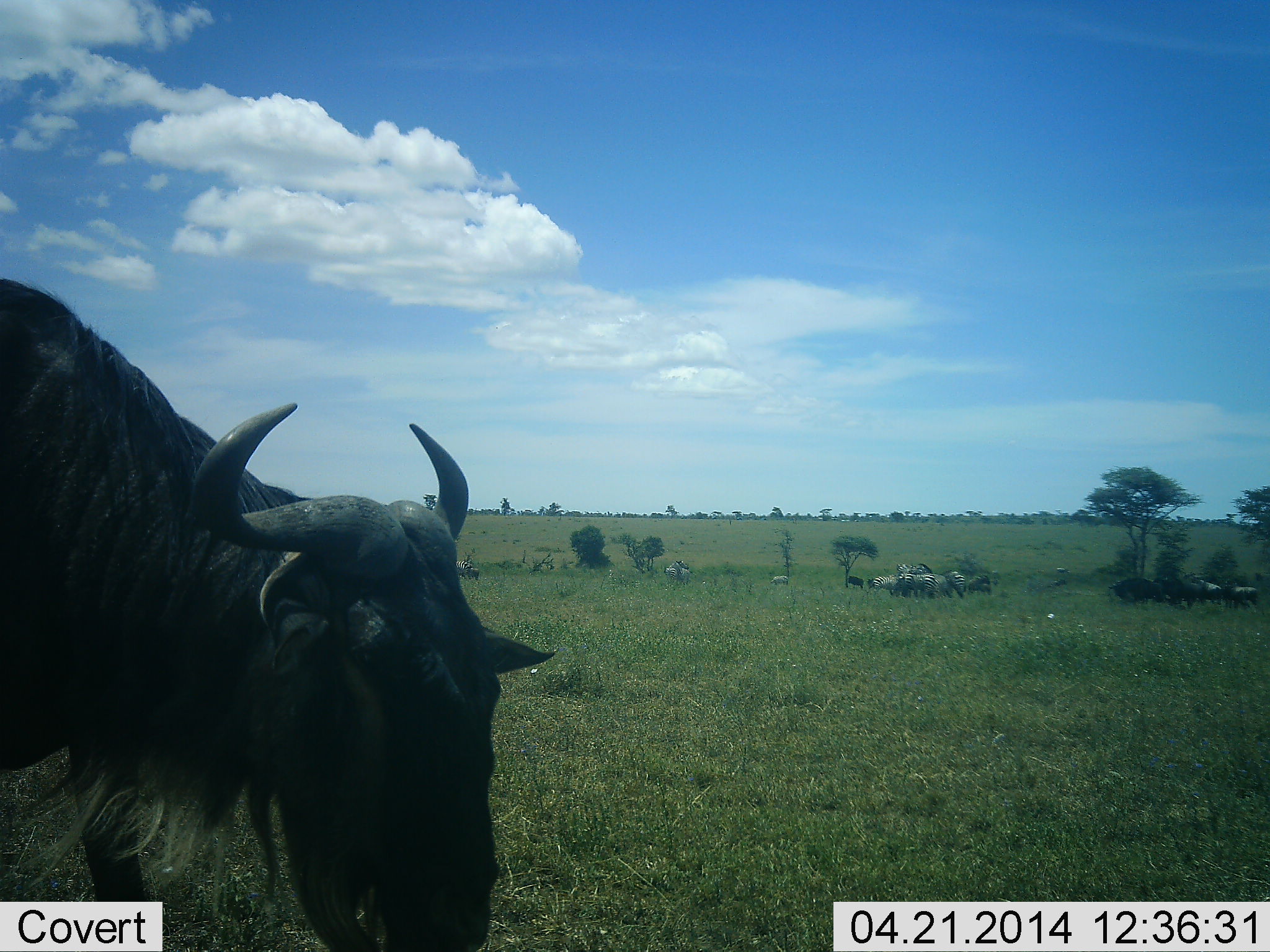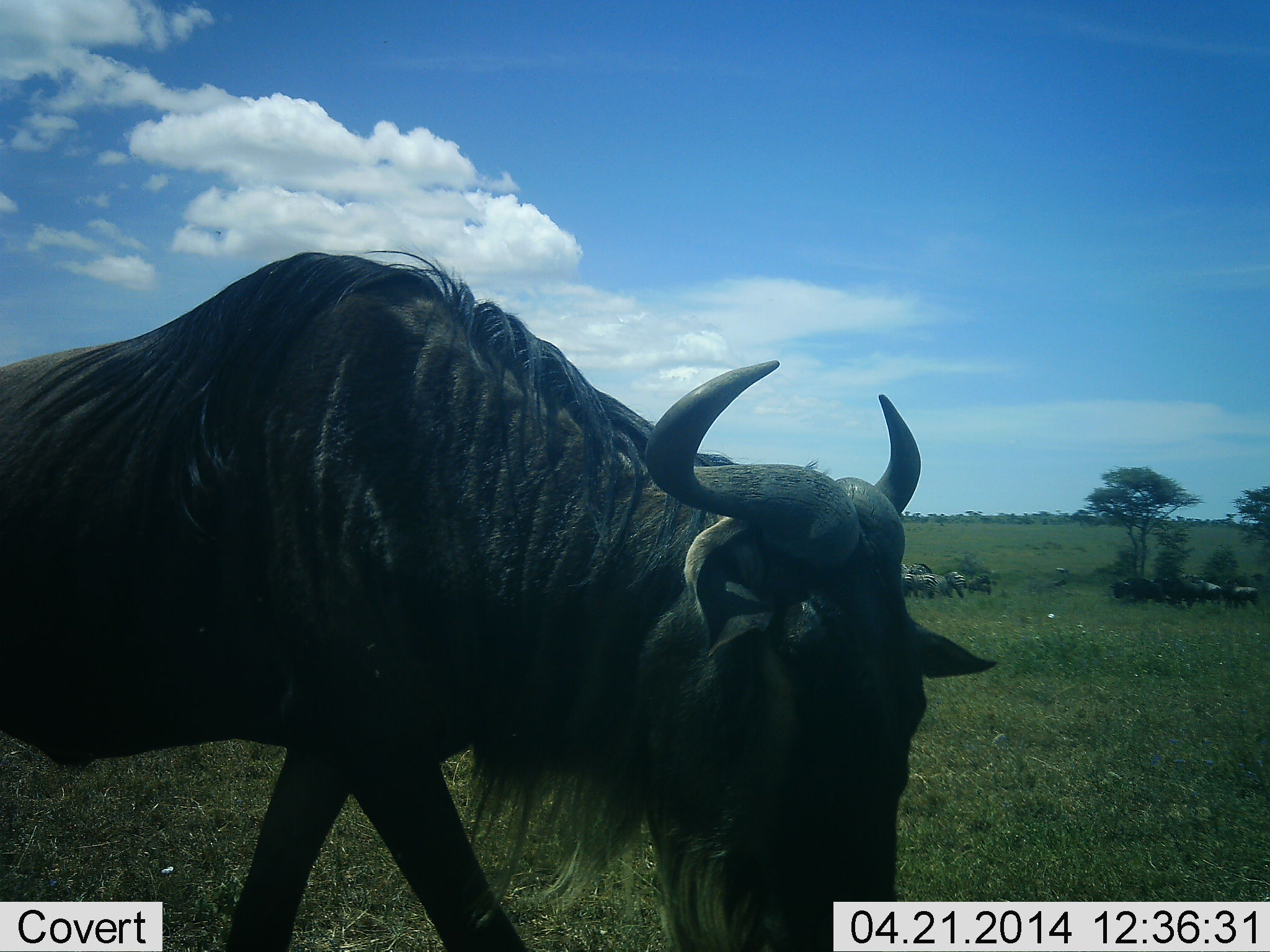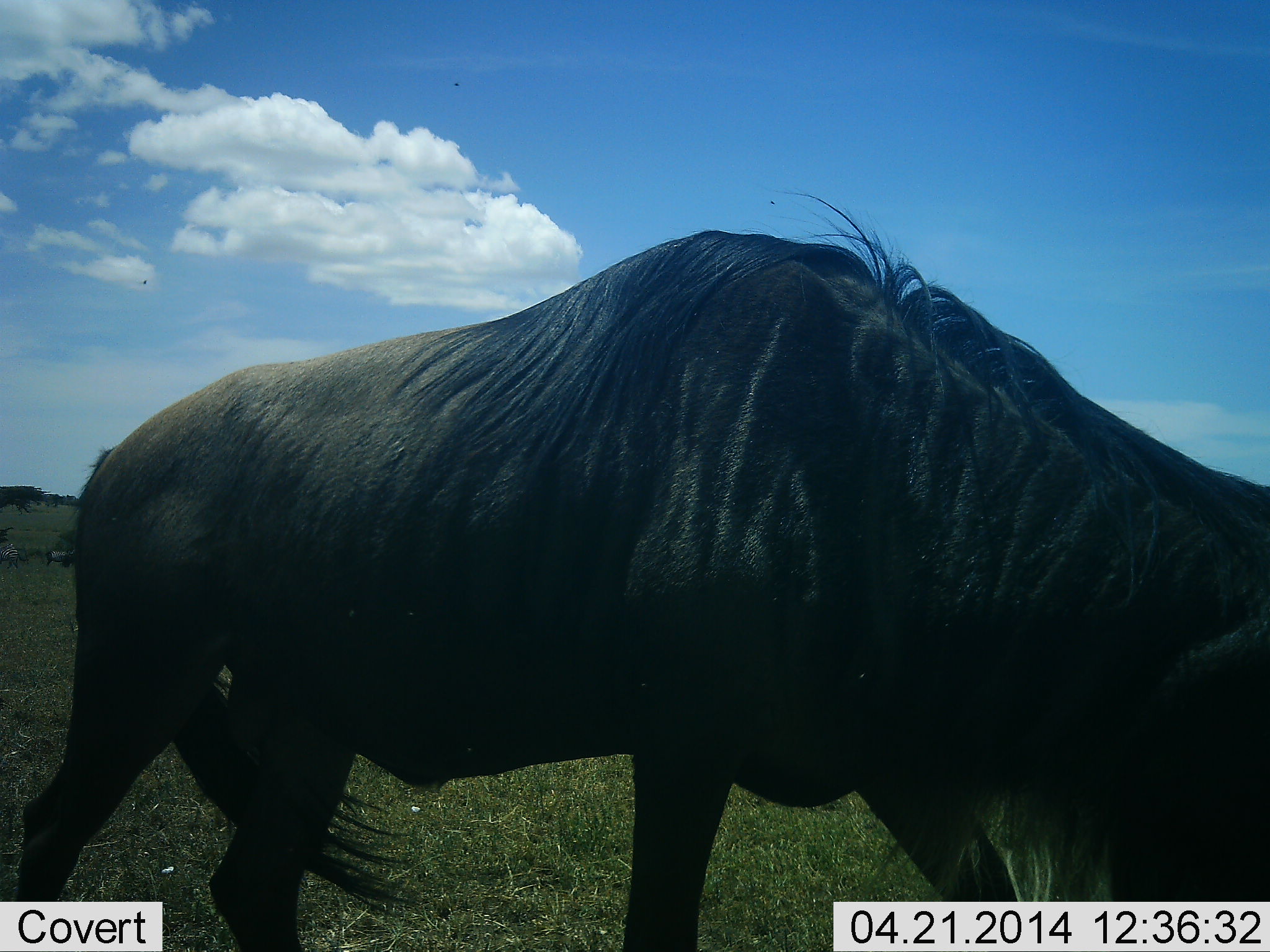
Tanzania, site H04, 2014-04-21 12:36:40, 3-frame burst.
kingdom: Animalia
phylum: Chordata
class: Mammalia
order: Artiodactyla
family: Bovidae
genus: Connochaetes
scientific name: Connochaetes taurinus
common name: blue wildebeest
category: wildebeest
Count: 1.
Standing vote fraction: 39%.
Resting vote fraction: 9%.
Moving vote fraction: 77%.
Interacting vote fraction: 5%.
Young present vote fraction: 0%.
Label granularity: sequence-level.